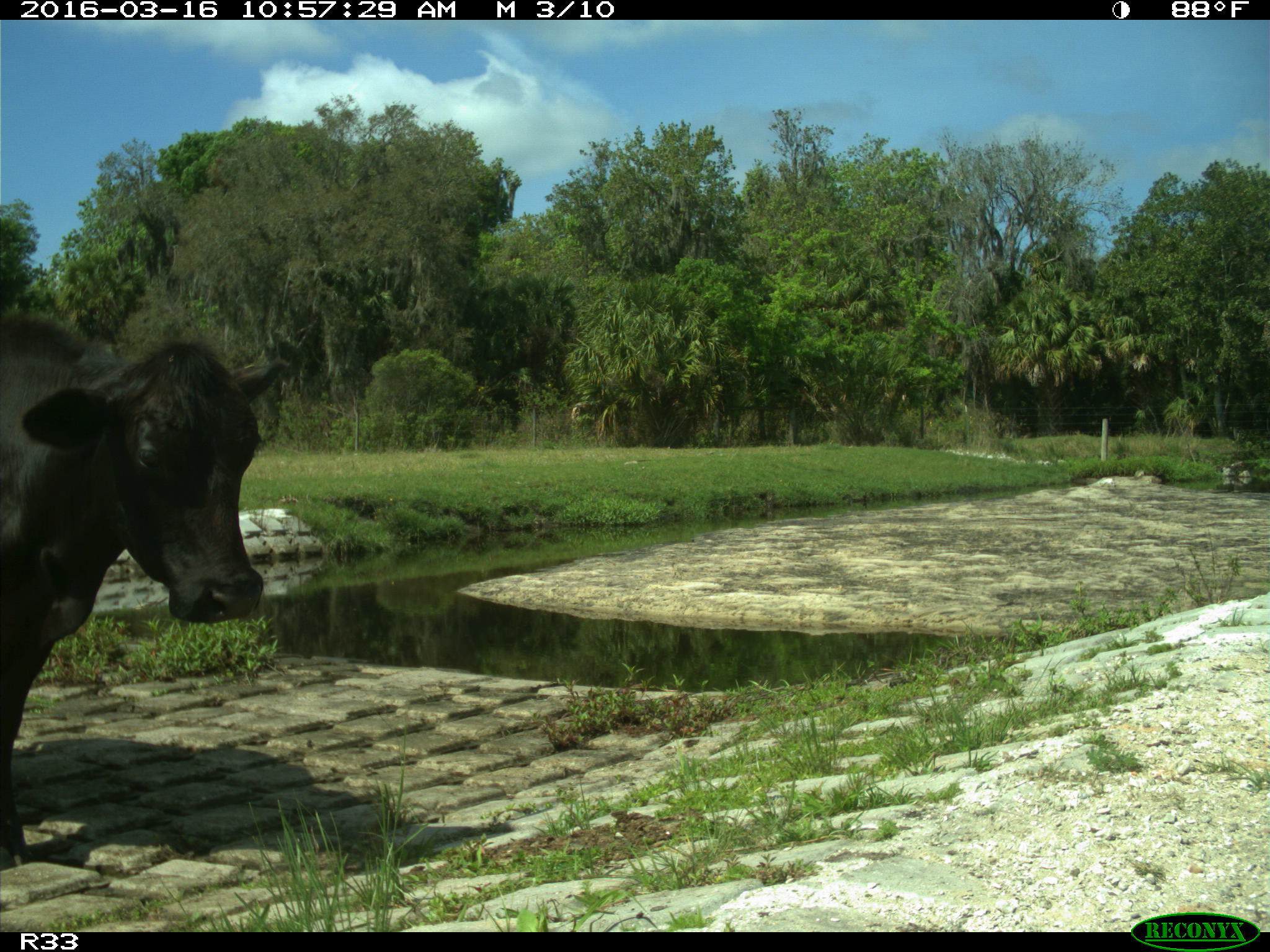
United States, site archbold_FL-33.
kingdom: Animalia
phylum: Chordata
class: Mammalia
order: Artiodactyla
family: Bovidae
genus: Bos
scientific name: Bos taurus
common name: domestic cow